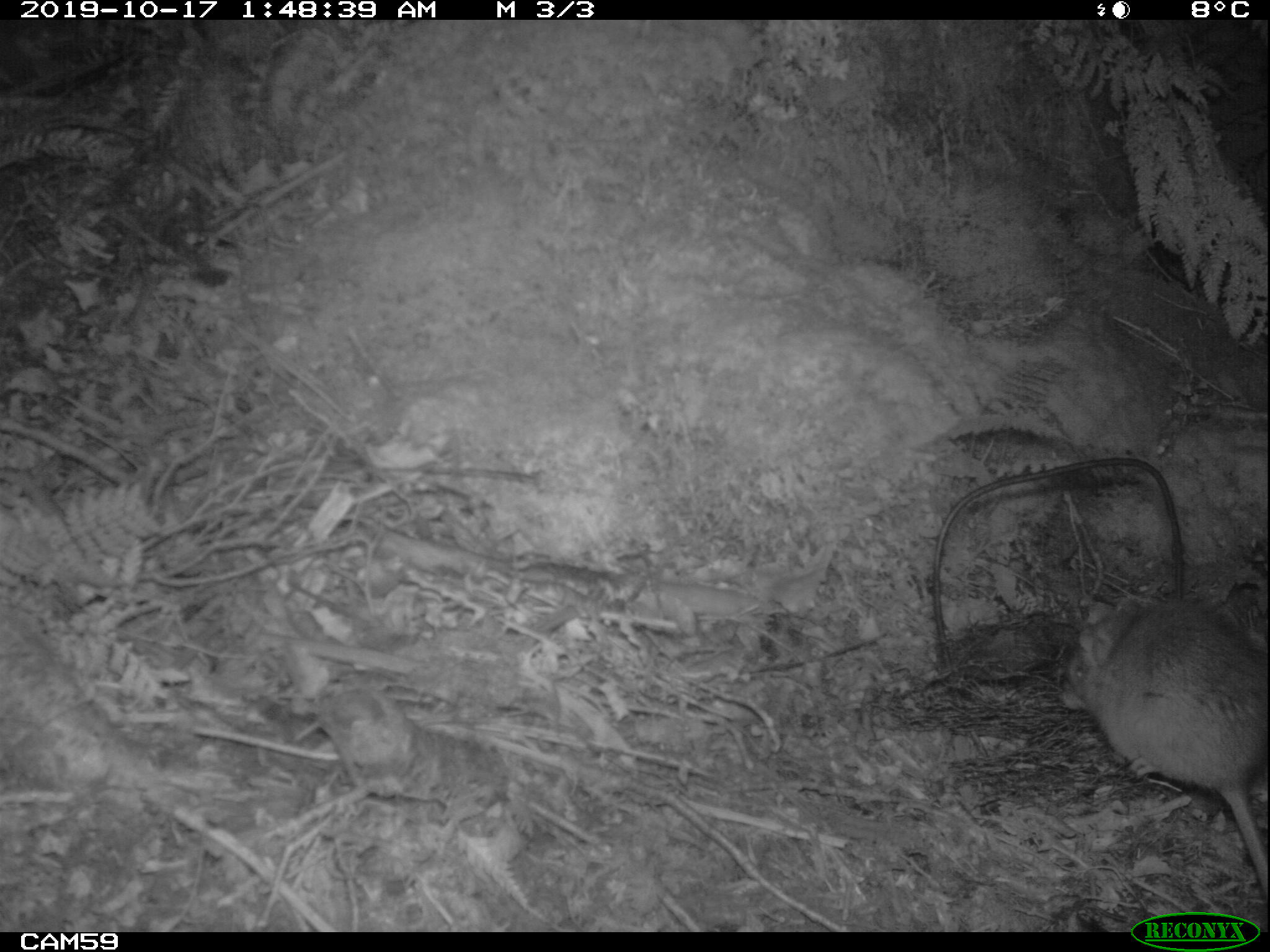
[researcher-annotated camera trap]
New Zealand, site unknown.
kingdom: Animalia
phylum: Chordata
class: Mammalia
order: Rodentia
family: Muridae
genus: Rattus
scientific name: Rattus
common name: rat